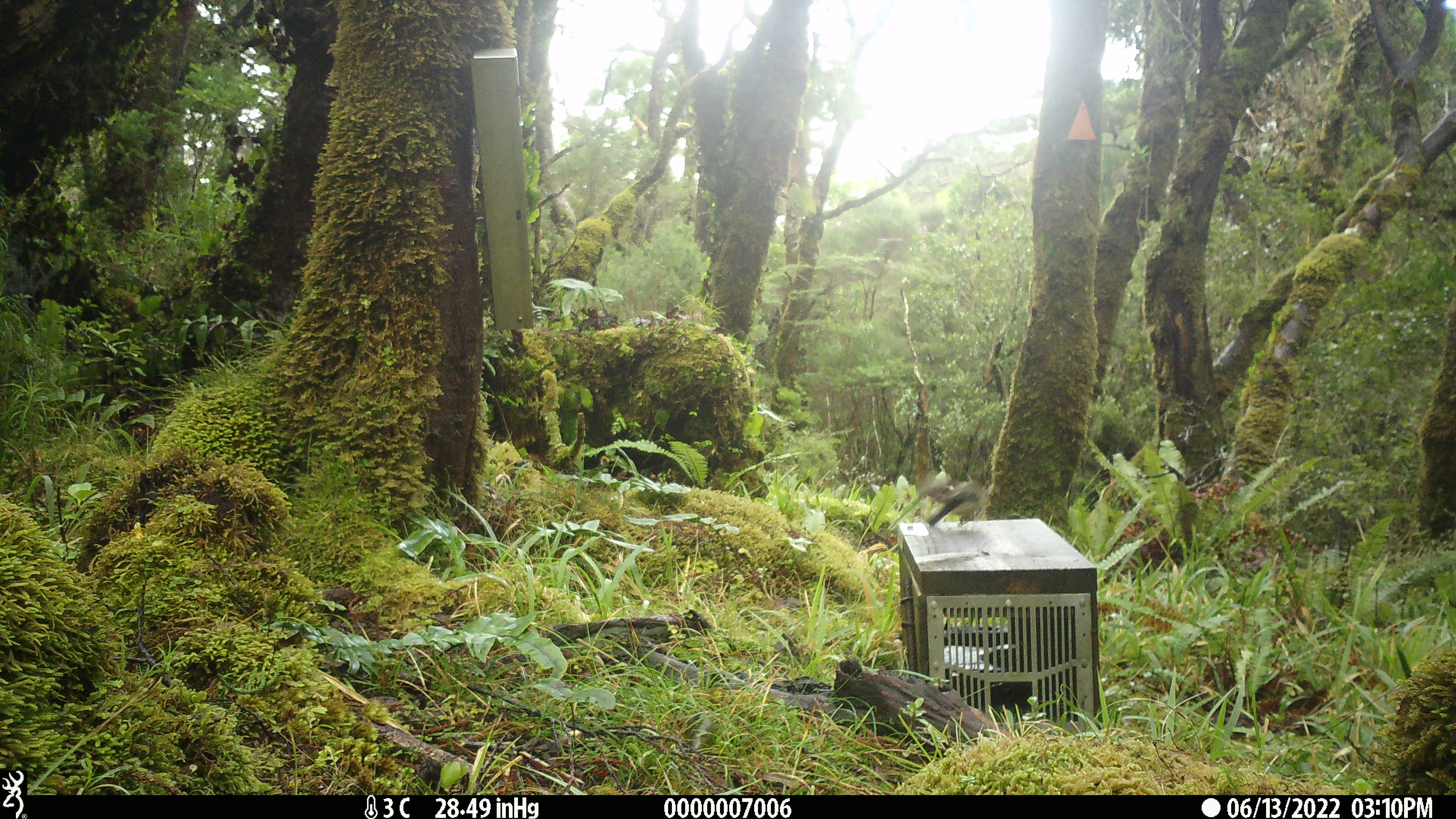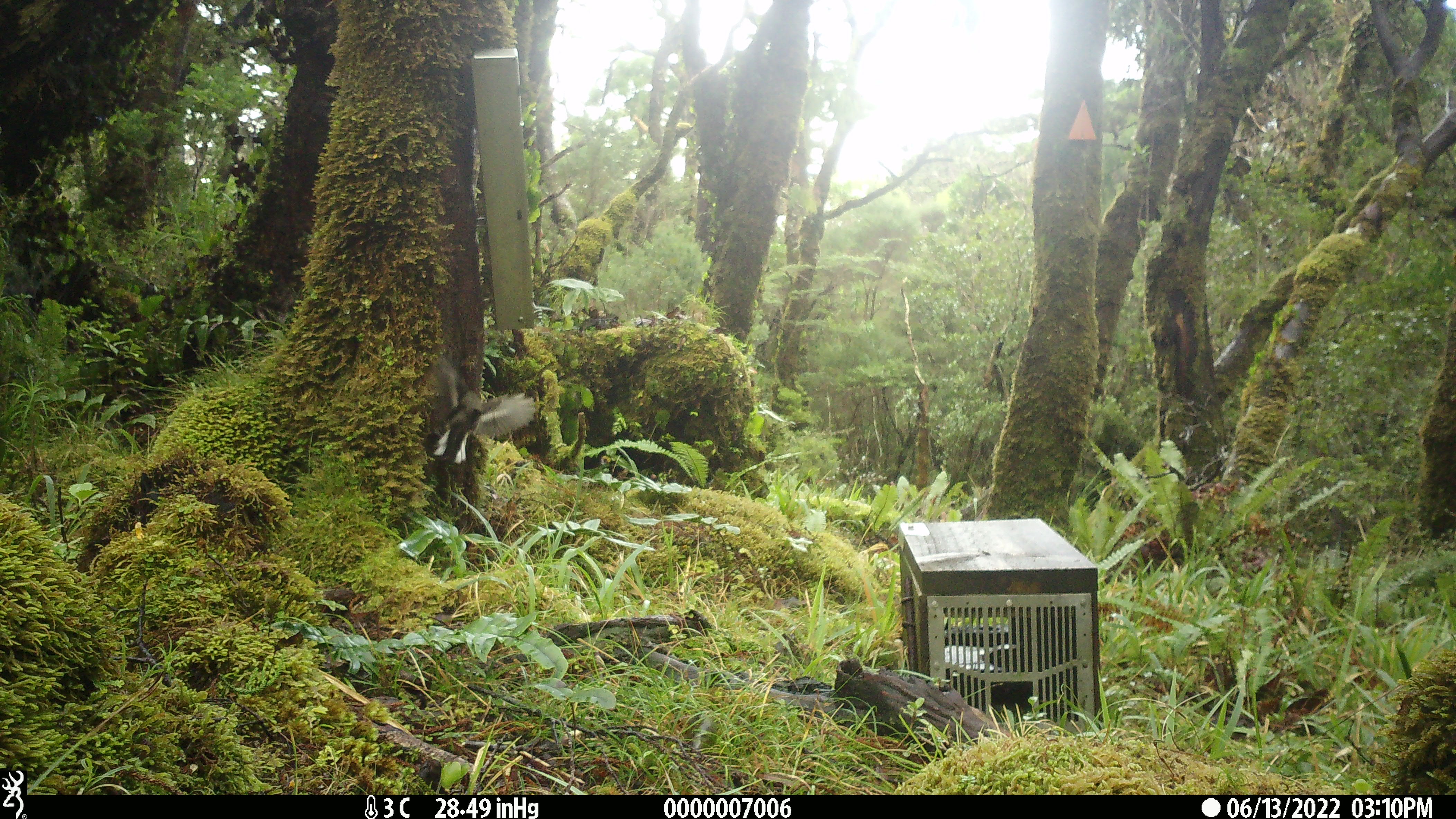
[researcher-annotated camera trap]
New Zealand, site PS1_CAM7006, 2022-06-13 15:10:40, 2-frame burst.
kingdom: Animalia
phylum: Chordata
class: Aves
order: Passeriformes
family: Petroicidae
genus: Petroica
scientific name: Petroica macrocephala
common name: tomtit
Tomtit (Petroica macrocephala).